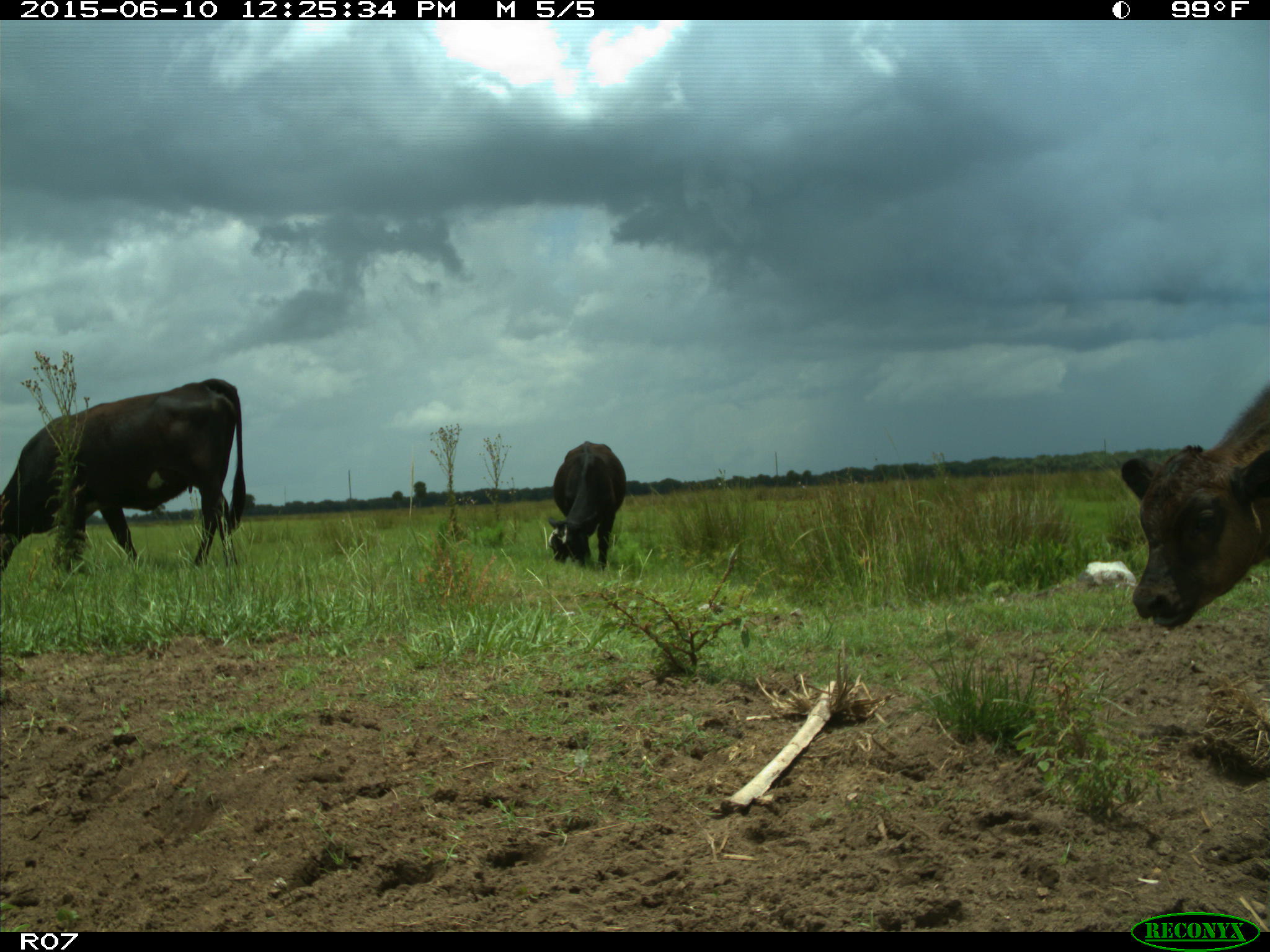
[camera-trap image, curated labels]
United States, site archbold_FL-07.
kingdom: Animalia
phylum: Chordata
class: Mammalia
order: Artiodactyla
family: Bovidae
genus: Bos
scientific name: Bos taurus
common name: domestic cow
Bos taurus (domestic cow).